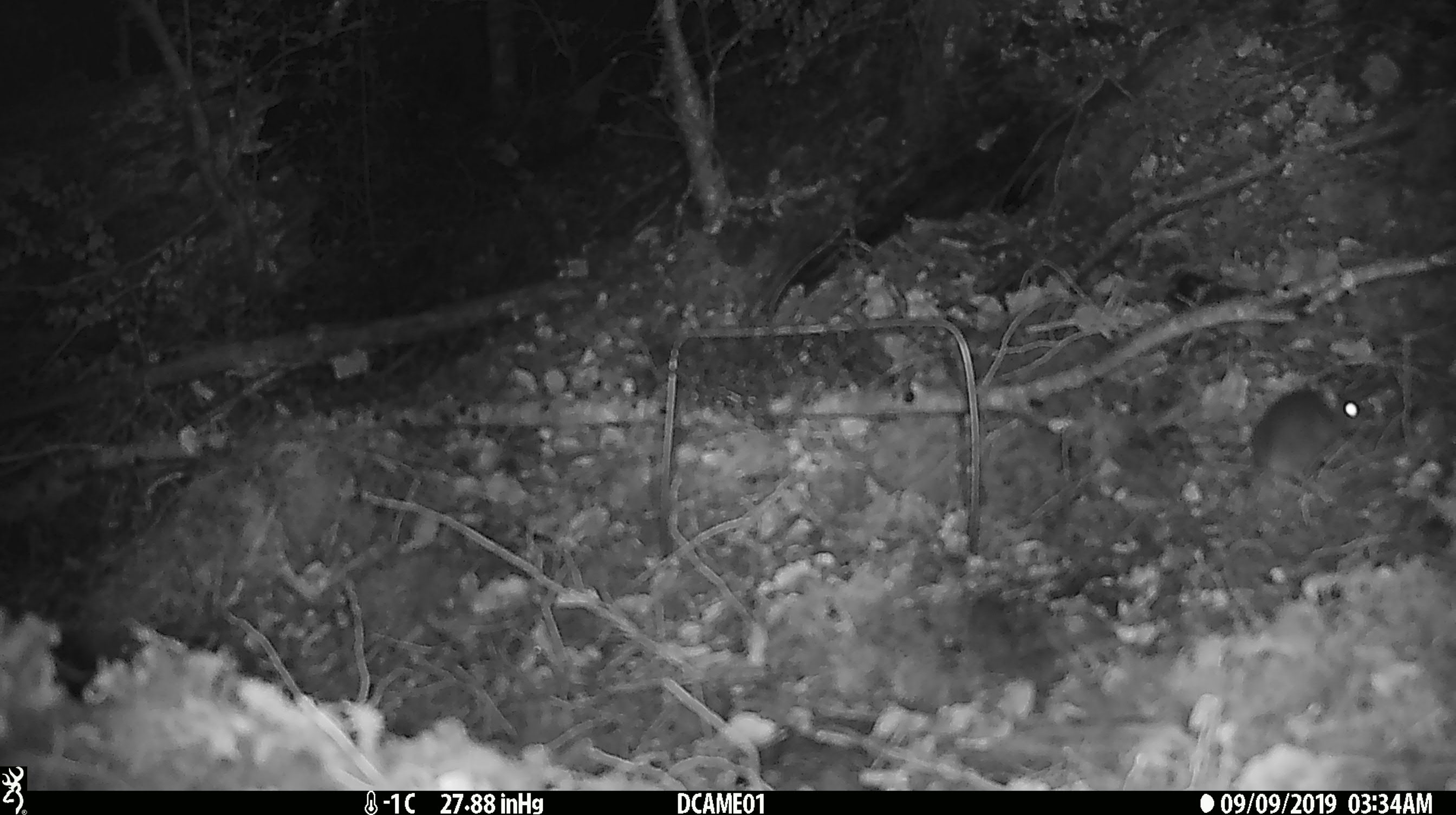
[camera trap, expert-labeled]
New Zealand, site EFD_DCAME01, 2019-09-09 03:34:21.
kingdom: Animalia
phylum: Chordata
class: Mammalia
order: Rodentia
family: Muridae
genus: Mus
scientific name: Mus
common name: mouse